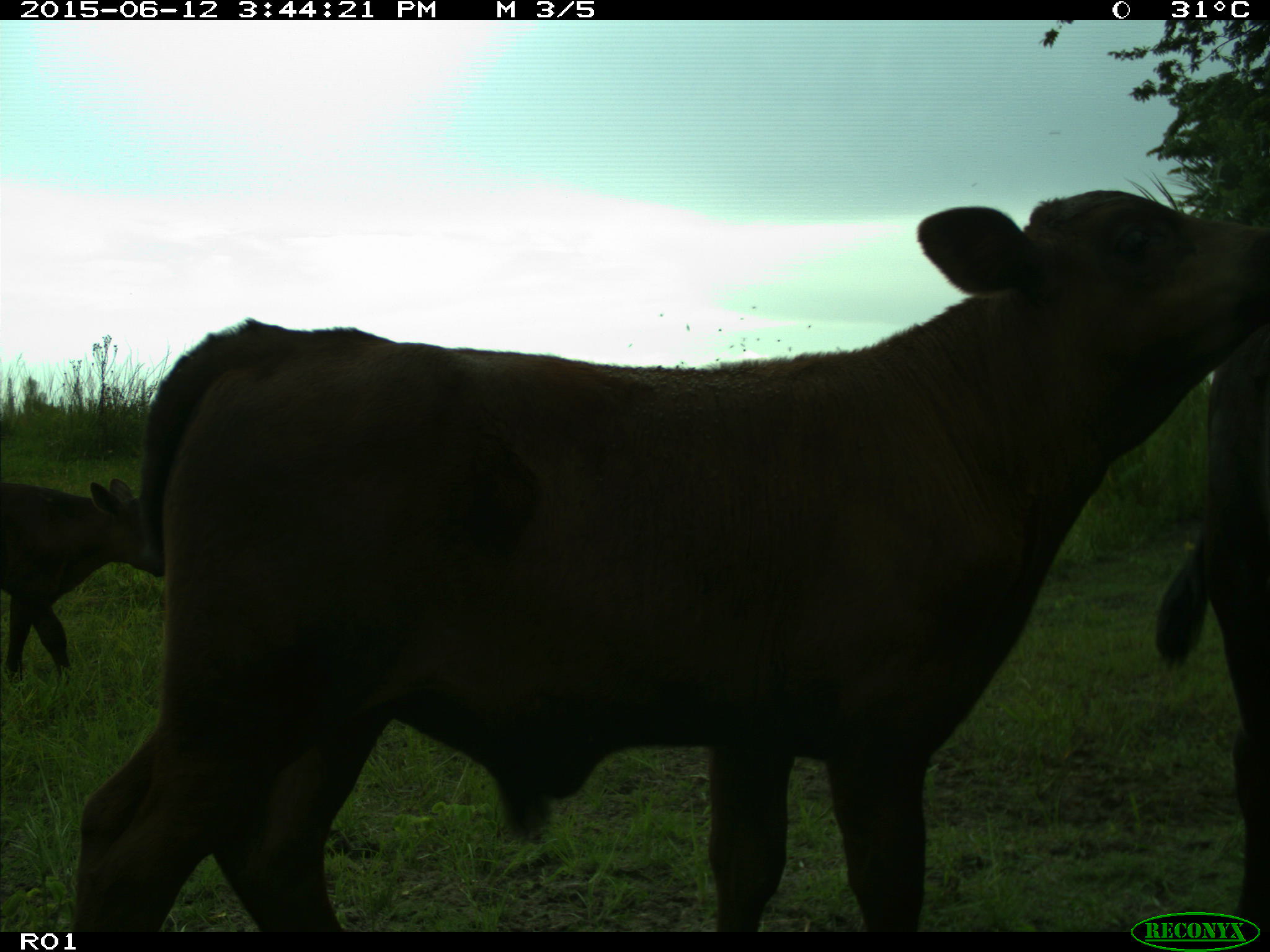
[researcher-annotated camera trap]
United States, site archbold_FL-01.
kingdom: Animalia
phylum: Chordata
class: Mammalia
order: Artiodactyla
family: Bovidae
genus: Bos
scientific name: Bos taurus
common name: domestic cow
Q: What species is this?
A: Bos taurus (domestic cow).